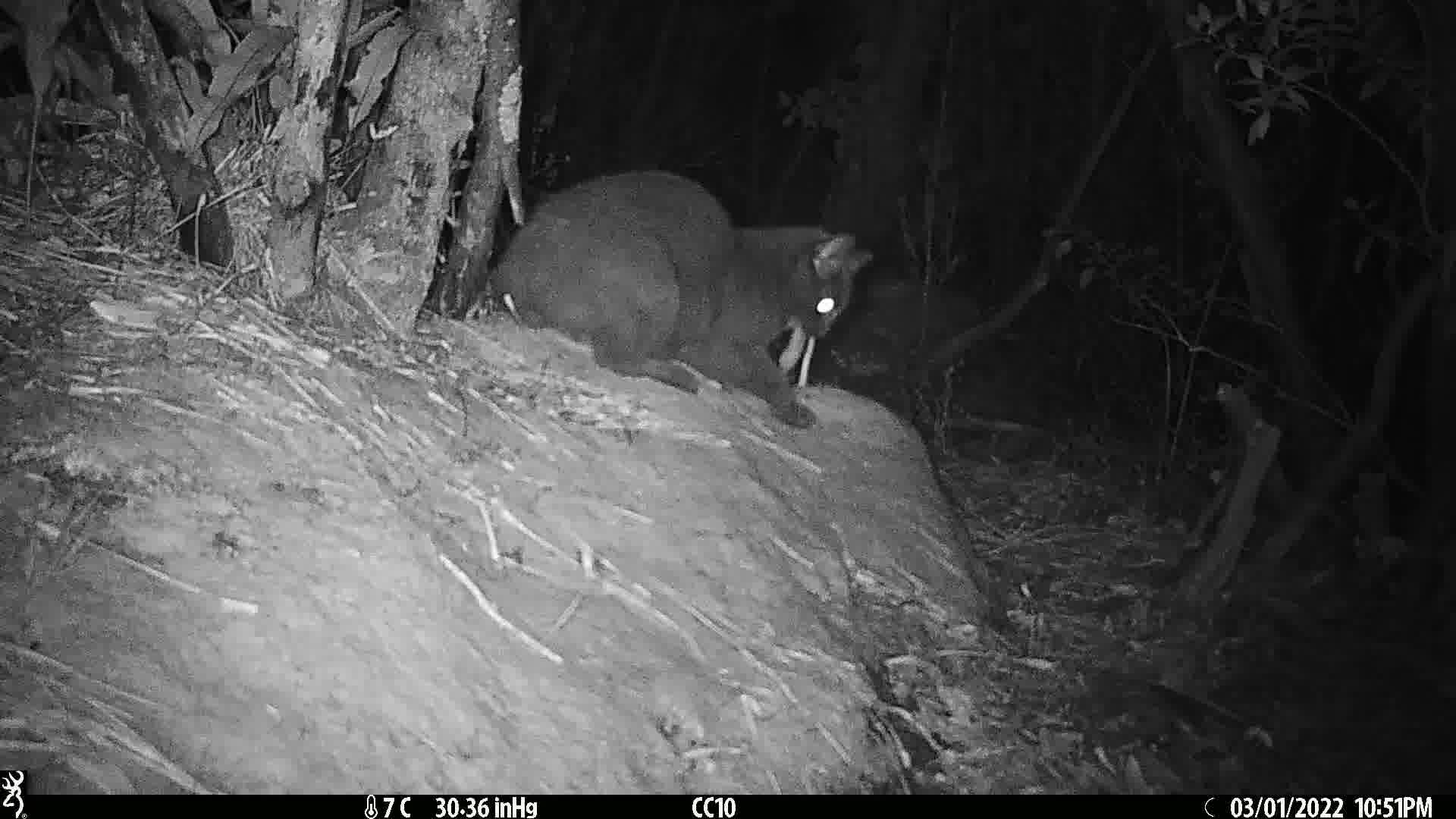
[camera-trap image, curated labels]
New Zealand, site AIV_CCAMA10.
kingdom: Animalia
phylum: Chordata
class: Mammalia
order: Carnivora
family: Felidae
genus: Felis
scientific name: Felis catus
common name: domestic cat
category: cat